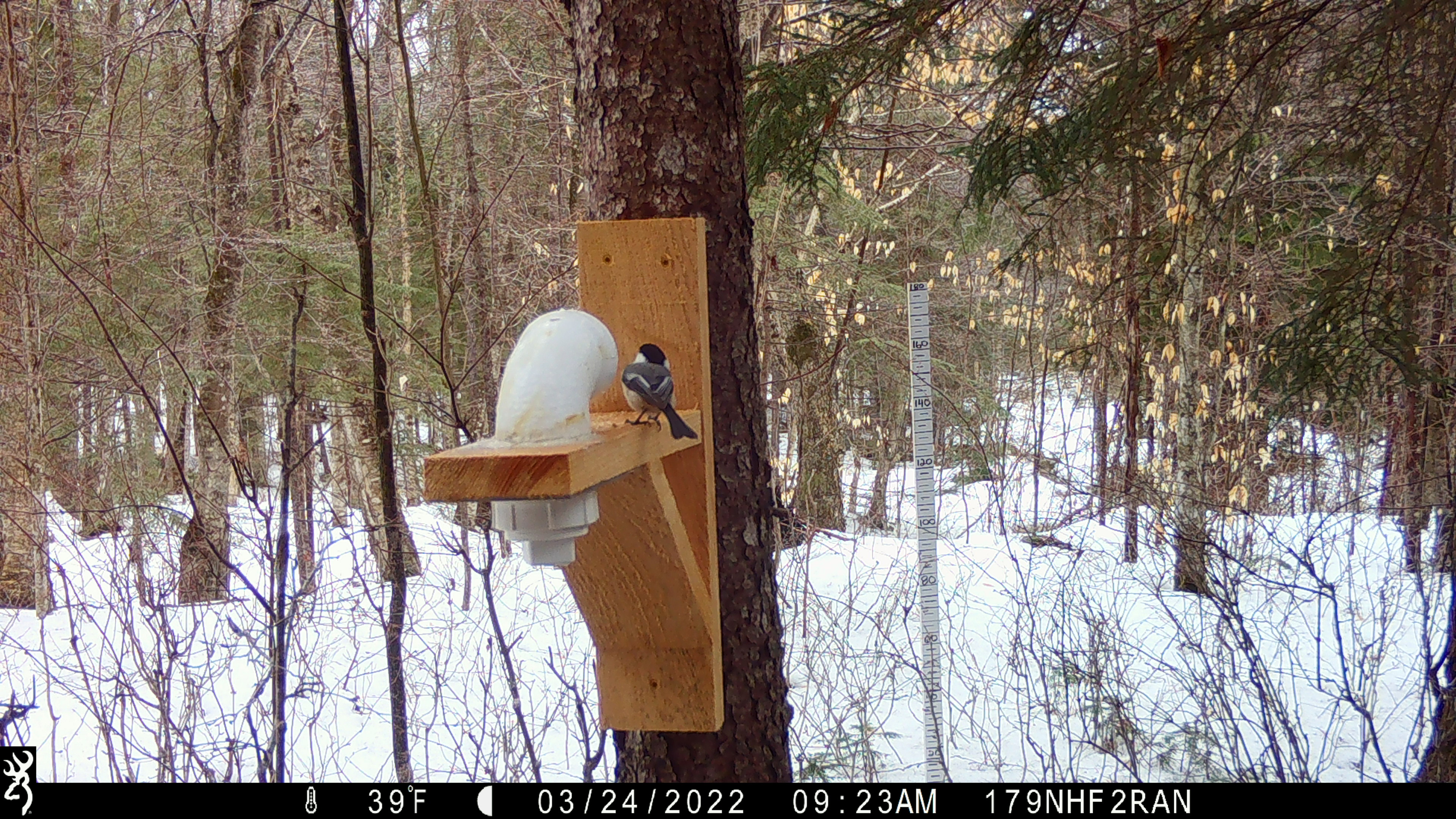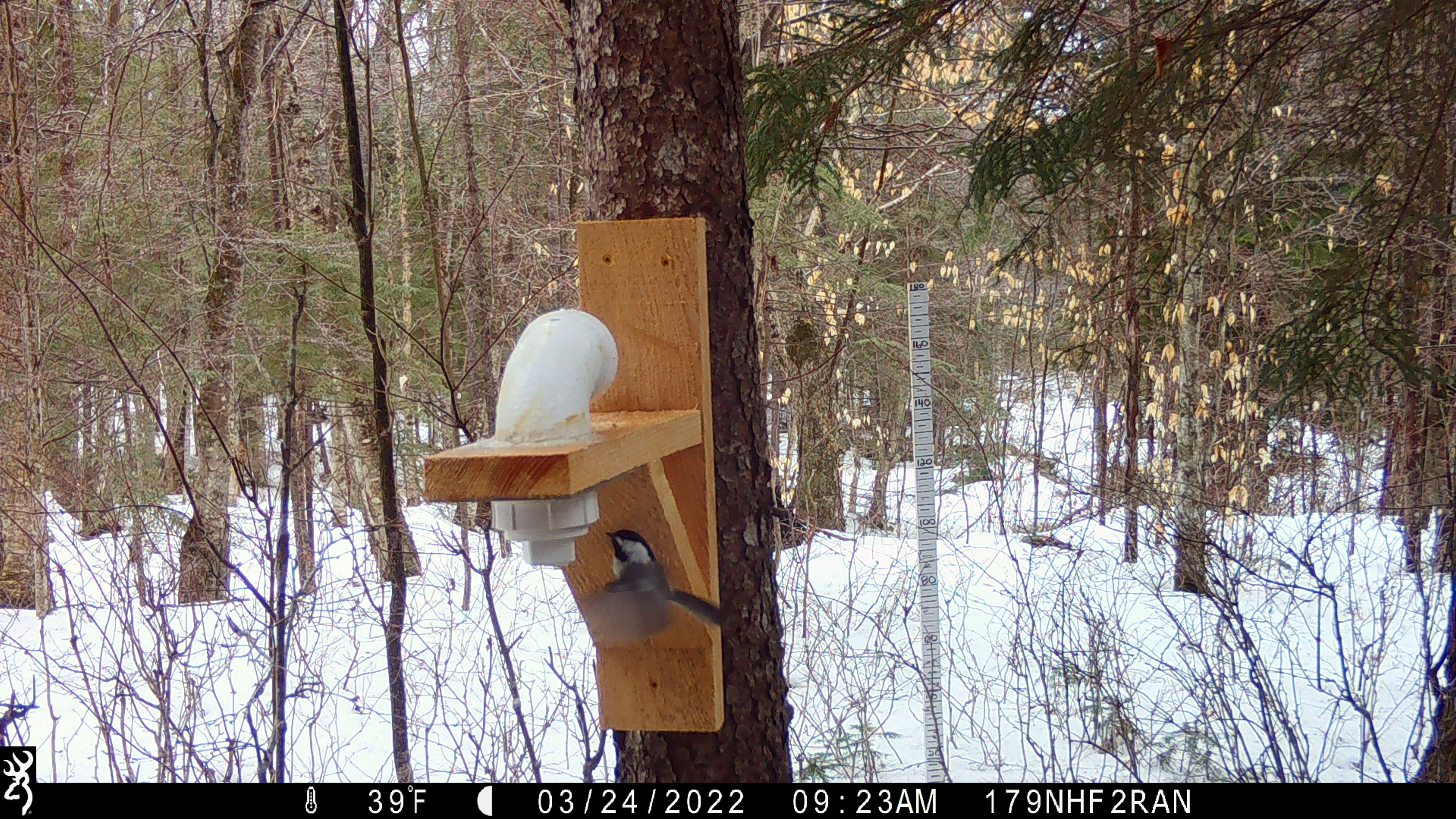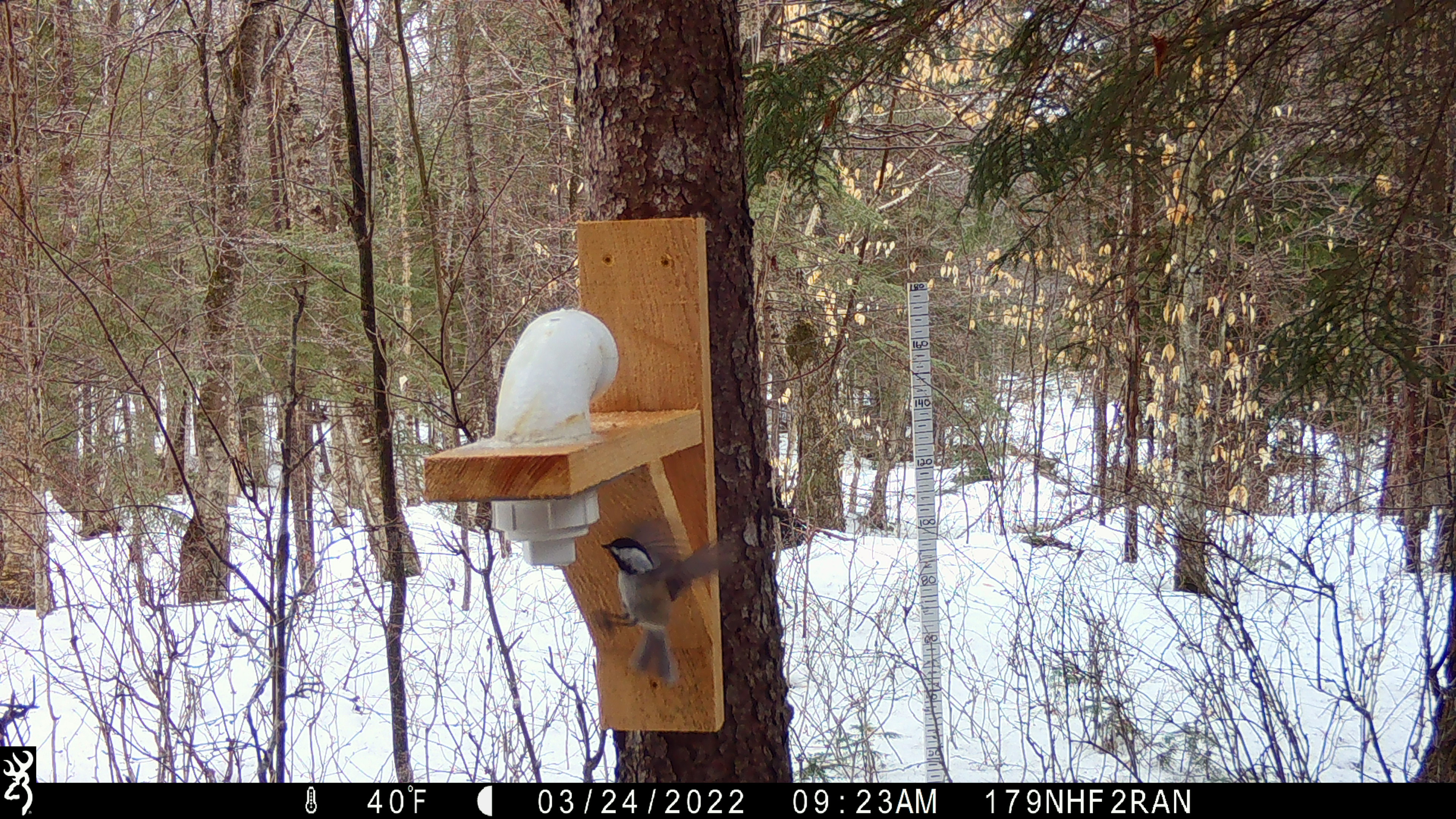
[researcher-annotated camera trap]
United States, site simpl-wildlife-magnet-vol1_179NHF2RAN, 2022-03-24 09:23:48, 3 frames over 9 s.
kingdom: Animalia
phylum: Chordata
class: Aves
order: Passeriformes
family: Paridae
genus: Poecile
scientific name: Poecile atricapillus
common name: black-capped chickadee